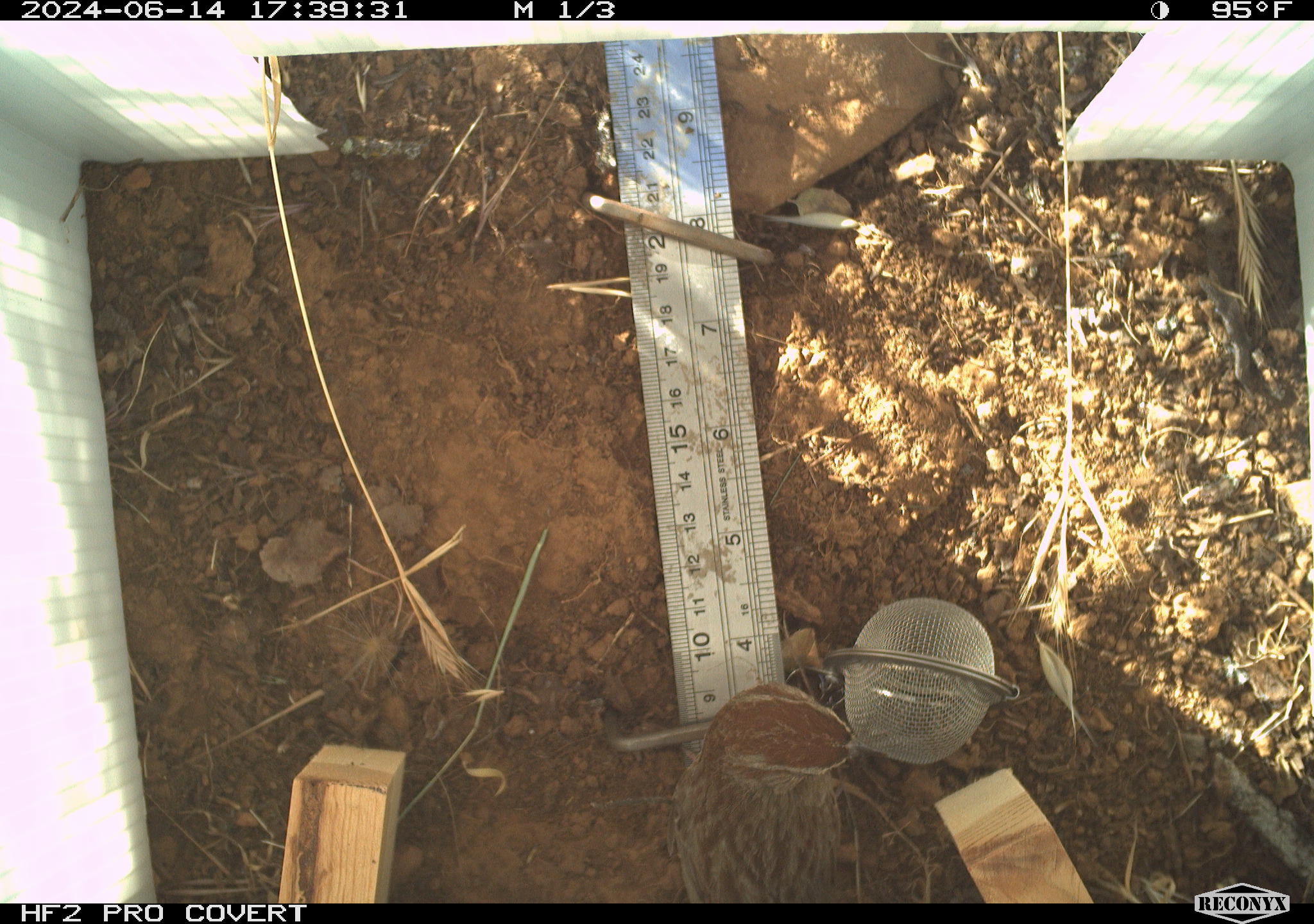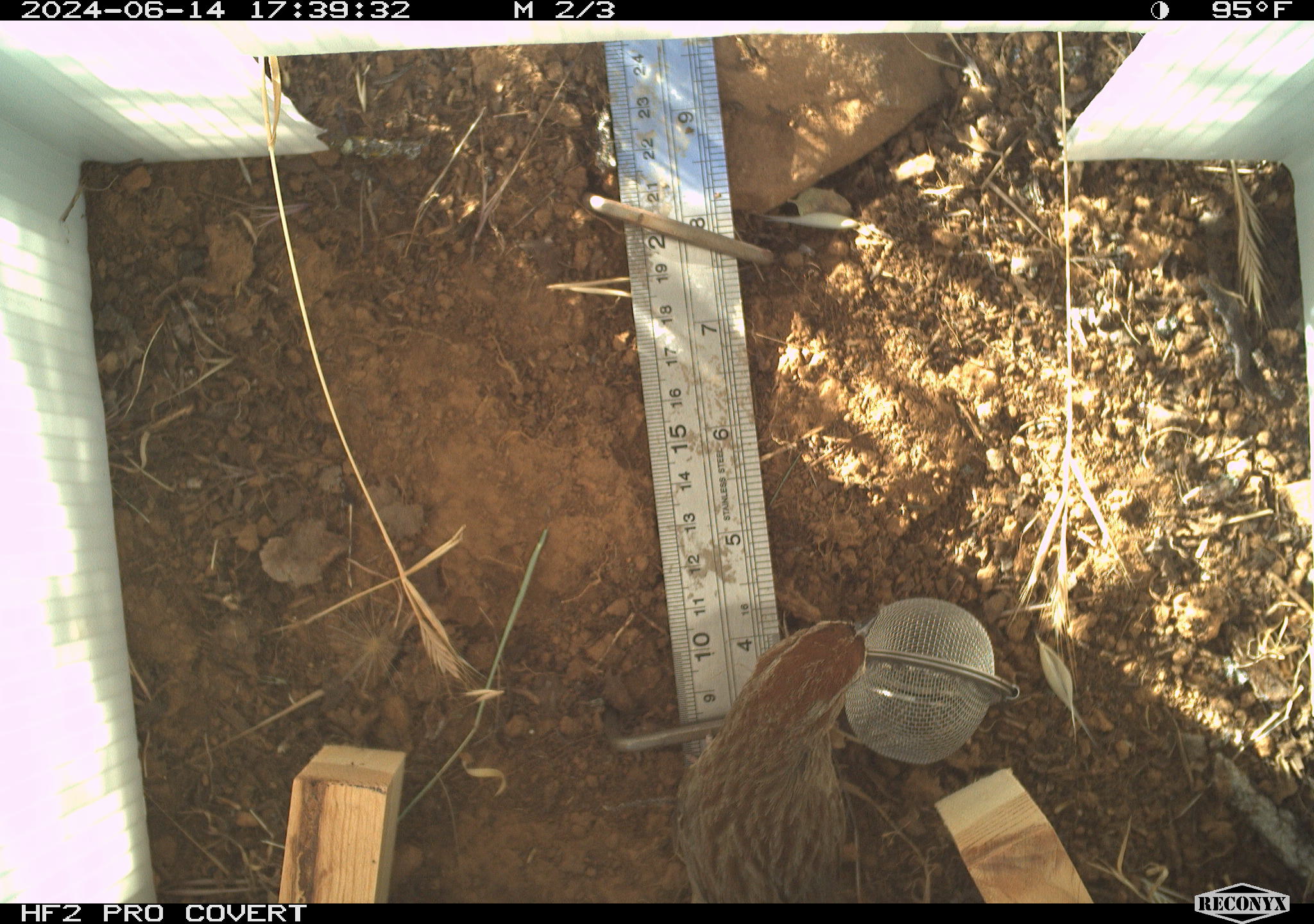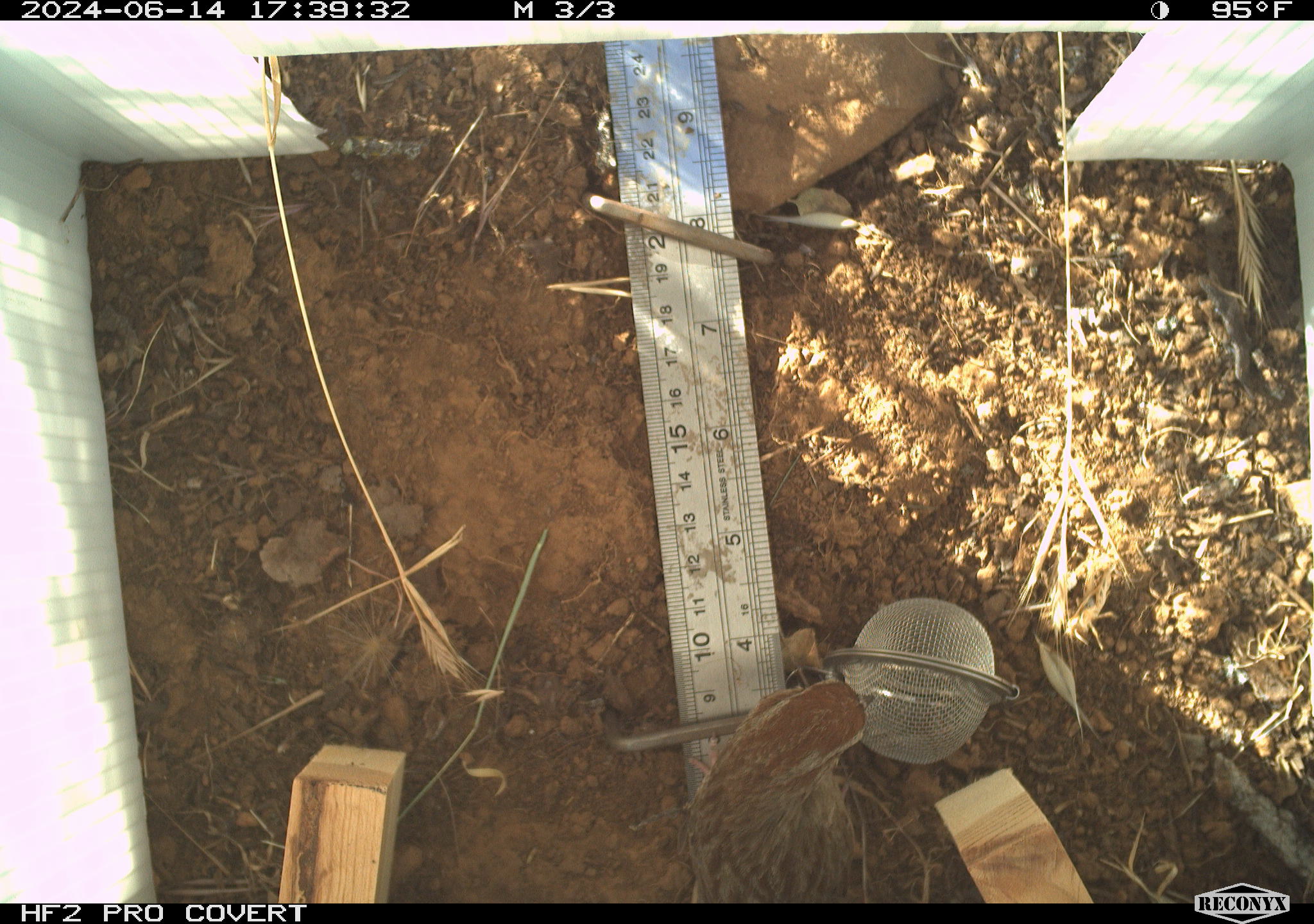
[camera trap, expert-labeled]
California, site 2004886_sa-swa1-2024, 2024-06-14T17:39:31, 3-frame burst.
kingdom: Animalia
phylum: Chordata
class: Aves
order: Passeriformes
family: Passerellidae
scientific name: Passerellidae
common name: new world sparrows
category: passerellidae family